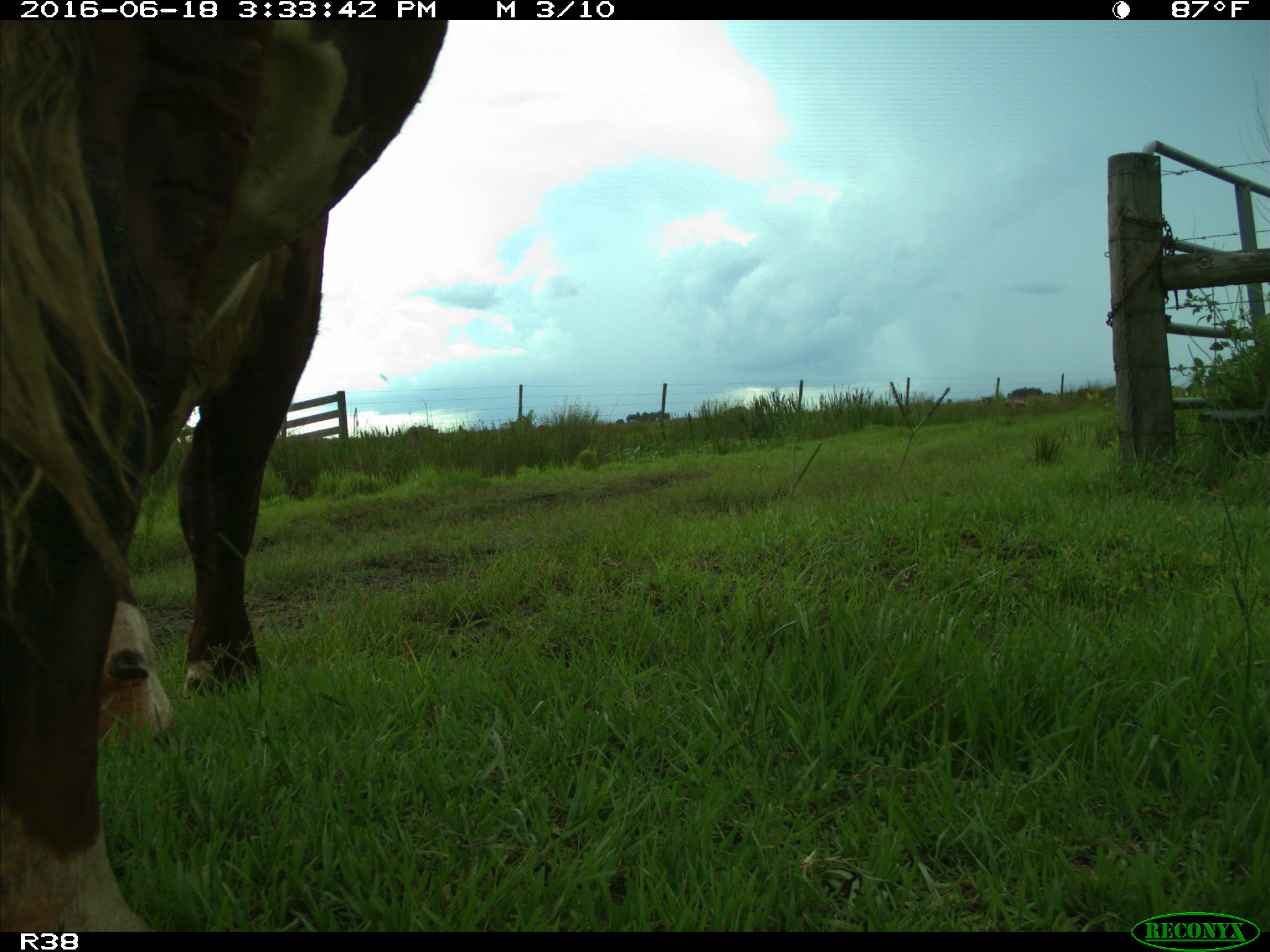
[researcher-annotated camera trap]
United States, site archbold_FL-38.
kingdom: Animalia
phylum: Chordata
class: Mammalia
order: Artiodactyla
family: Bovidae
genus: Bos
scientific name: Bos taurus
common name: domestic cow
Bos taurus (domestic cow).